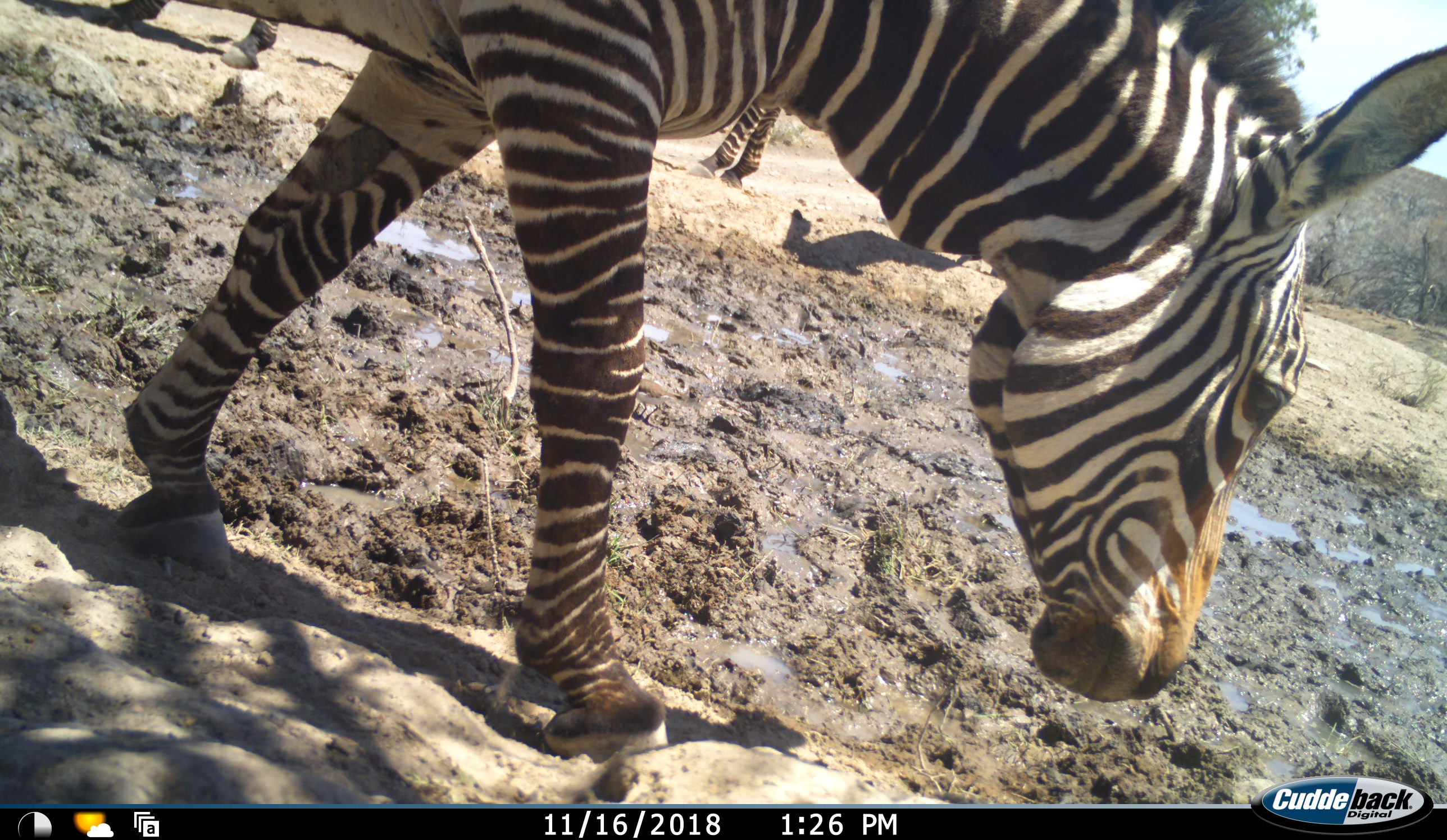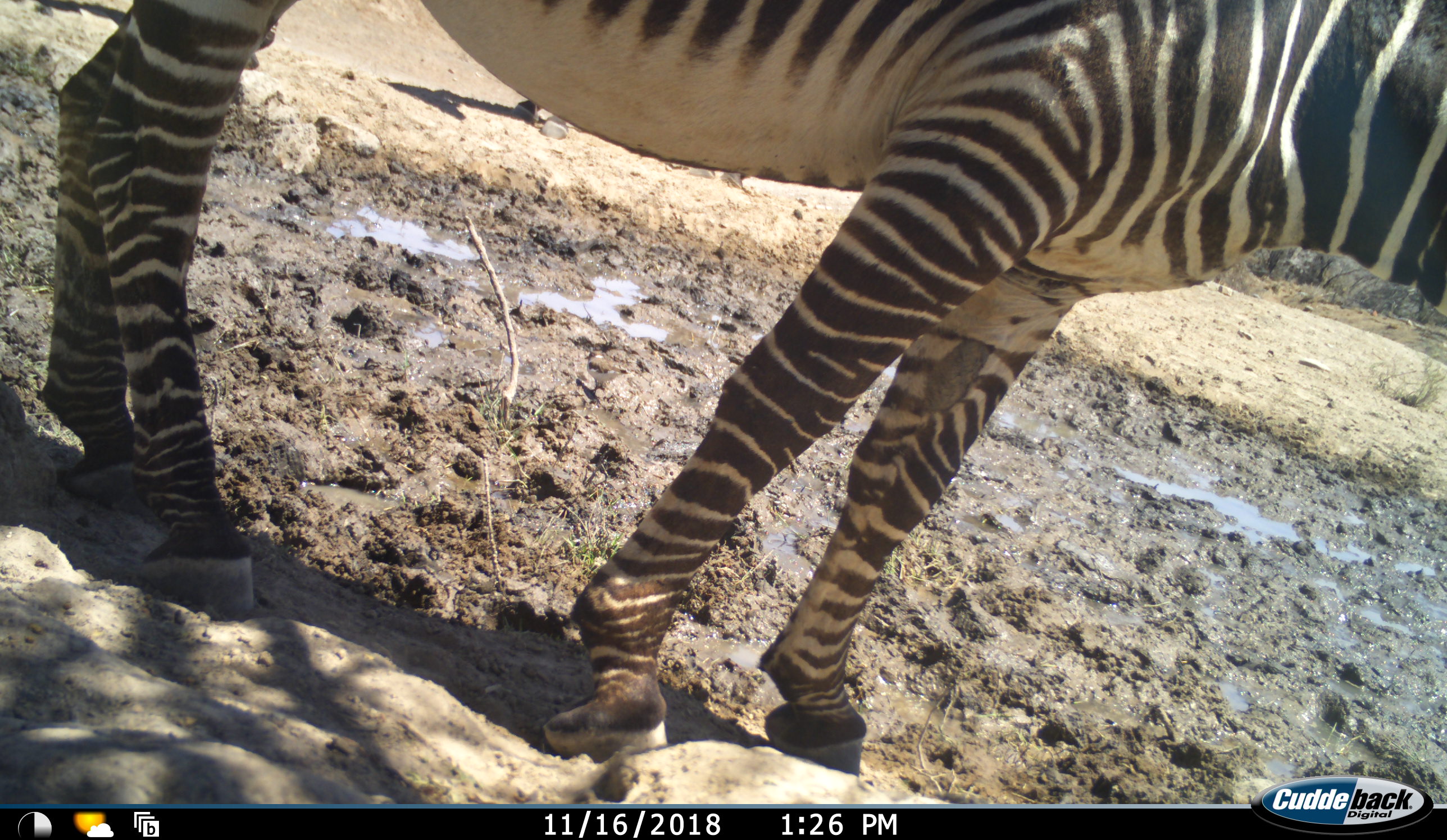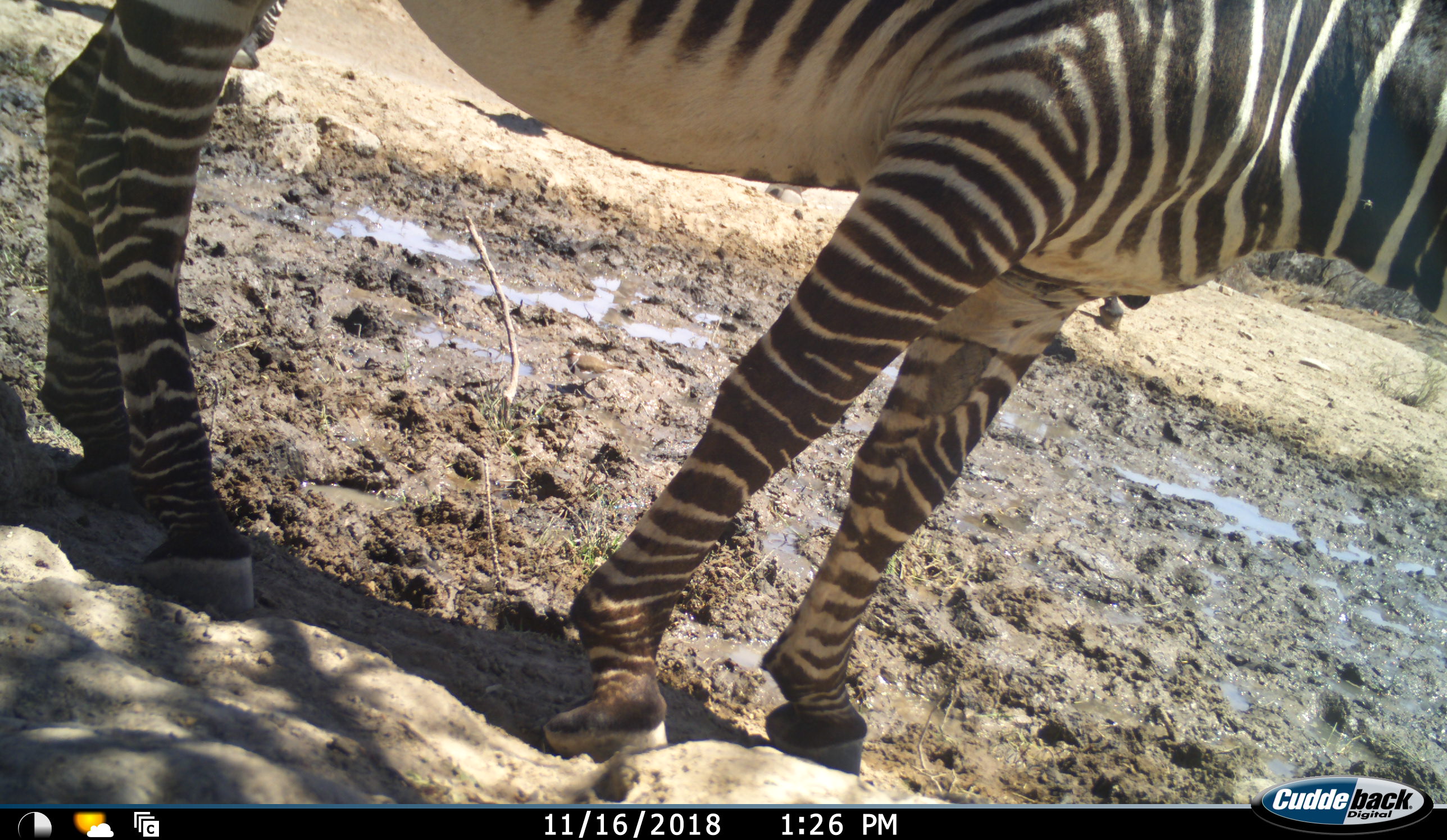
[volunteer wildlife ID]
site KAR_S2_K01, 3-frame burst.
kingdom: Animalia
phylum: Chordata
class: Mammalia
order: Perissodactyla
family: Equidae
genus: Equus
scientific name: Equus zebra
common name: mountain zebra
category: zebramountain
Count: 3.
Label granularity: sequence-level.